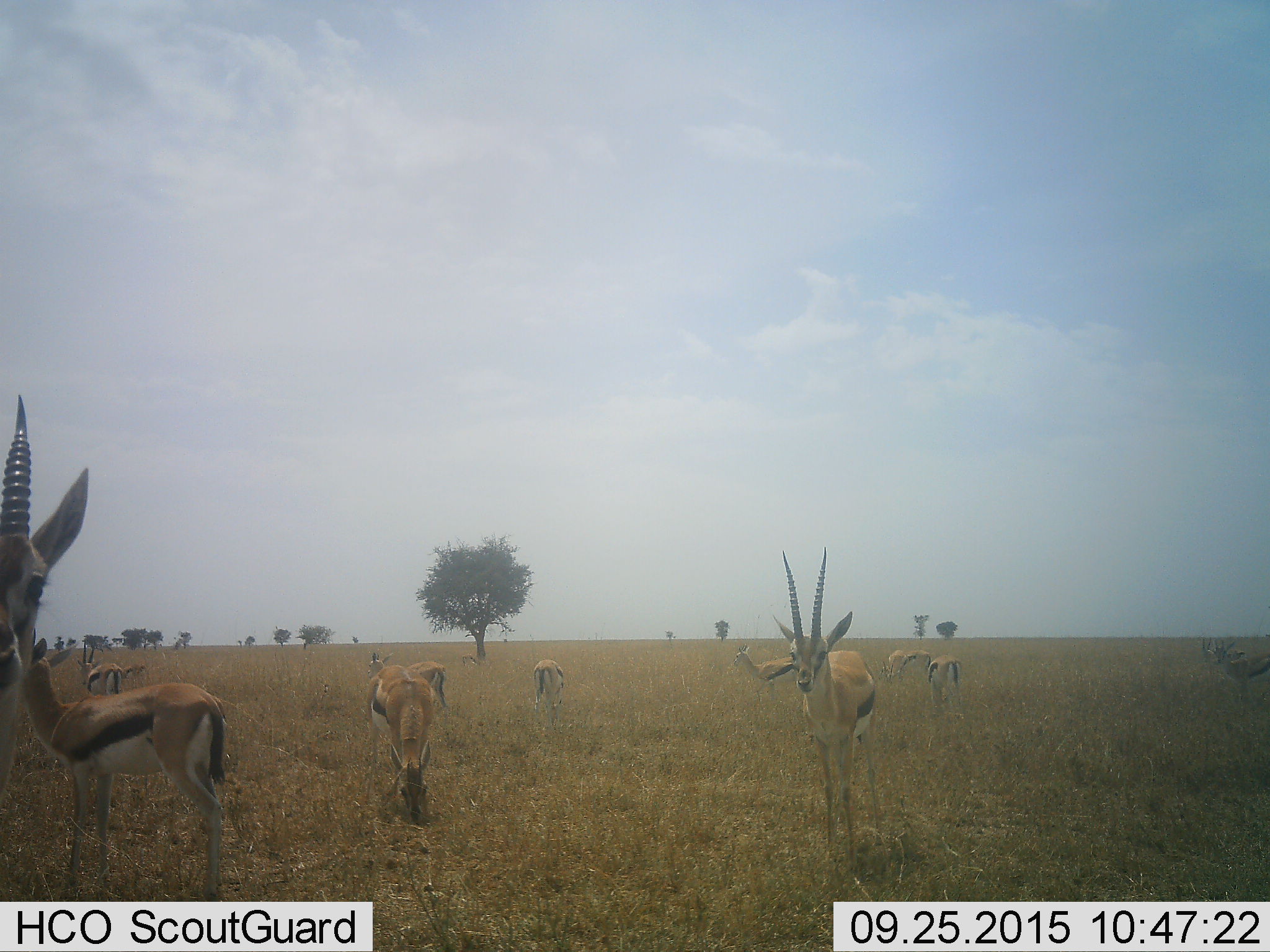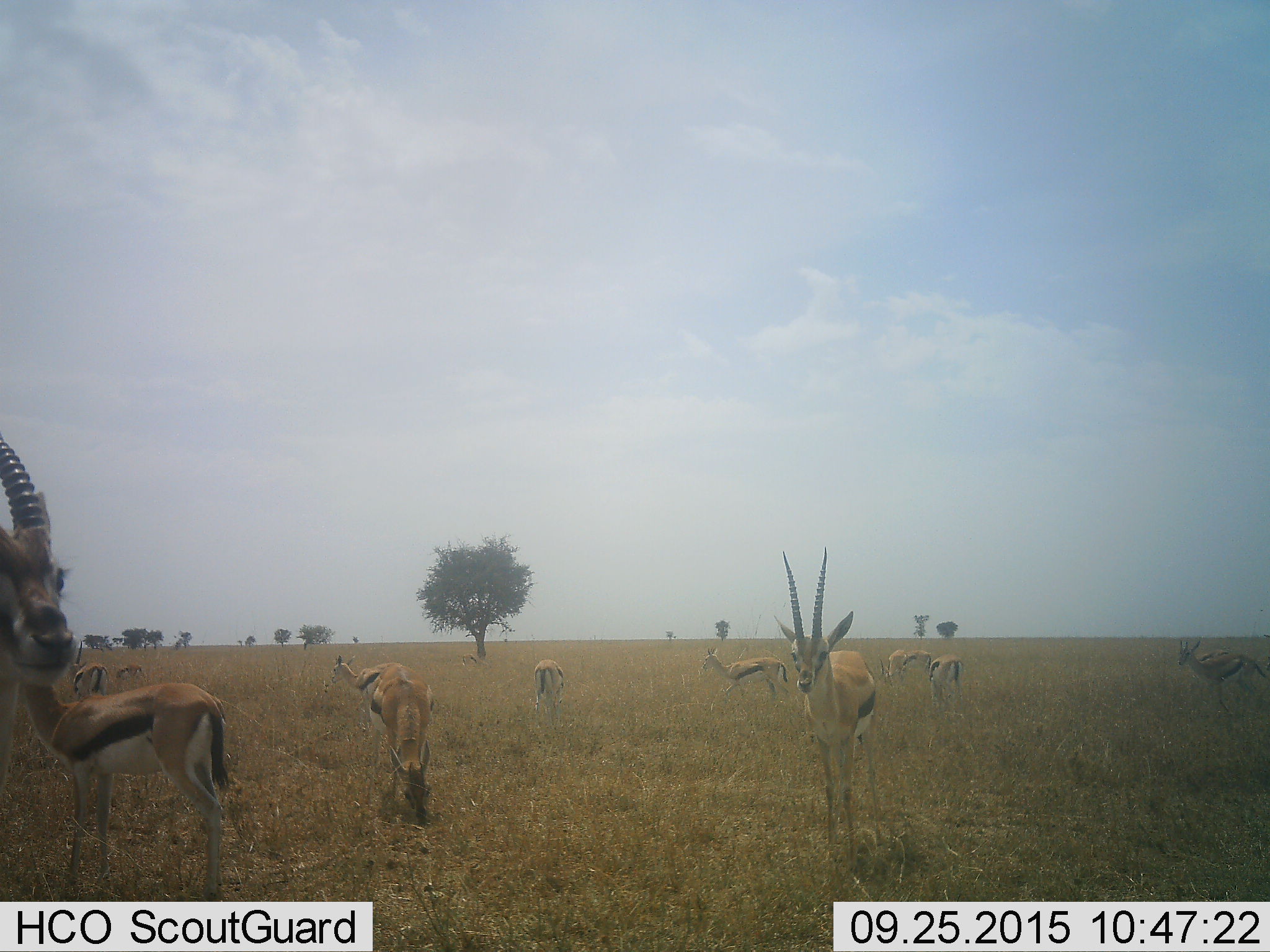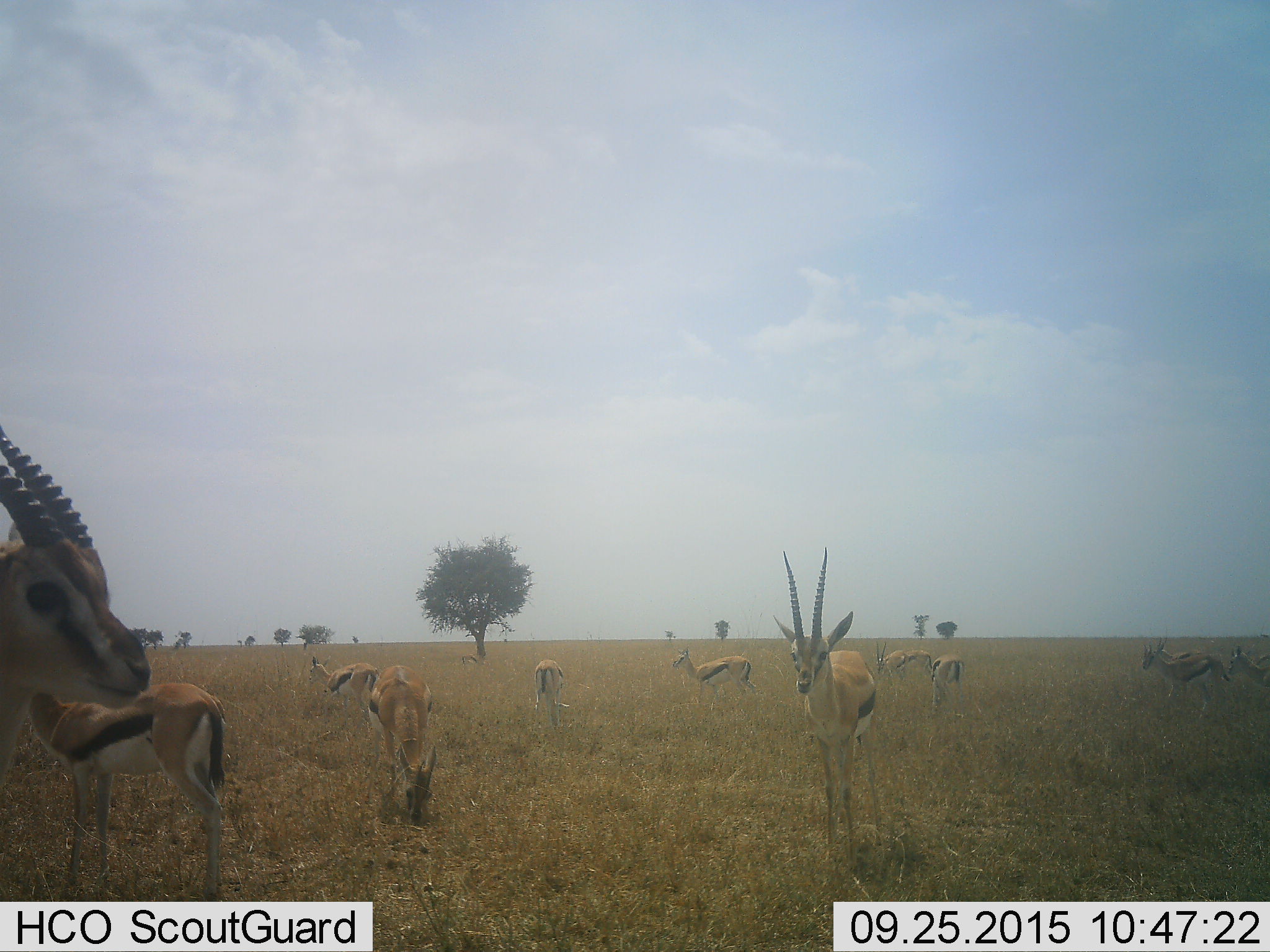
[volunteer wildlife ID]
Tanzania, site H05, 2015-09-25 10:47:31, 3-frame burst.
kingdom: Animalia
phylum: Chordata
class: Mammalia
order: Artiodactyla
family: Bovidae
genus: Eudorcas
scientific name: Eudorcas thomsonii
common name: thomson's gazelle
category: gazellethomsons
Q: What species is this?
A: Gazellethomsons (thomson's gazelle) (Eudorcas thomsonii).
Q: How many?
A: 11-50.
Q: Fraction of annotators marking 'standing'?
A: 100%.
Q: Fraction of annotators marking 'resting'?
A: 20%.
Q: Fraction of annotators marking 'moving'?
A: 40%.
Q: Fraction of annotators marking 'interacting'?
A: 10%.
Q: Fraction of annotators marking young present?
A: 0%.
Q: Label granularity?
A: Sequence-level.